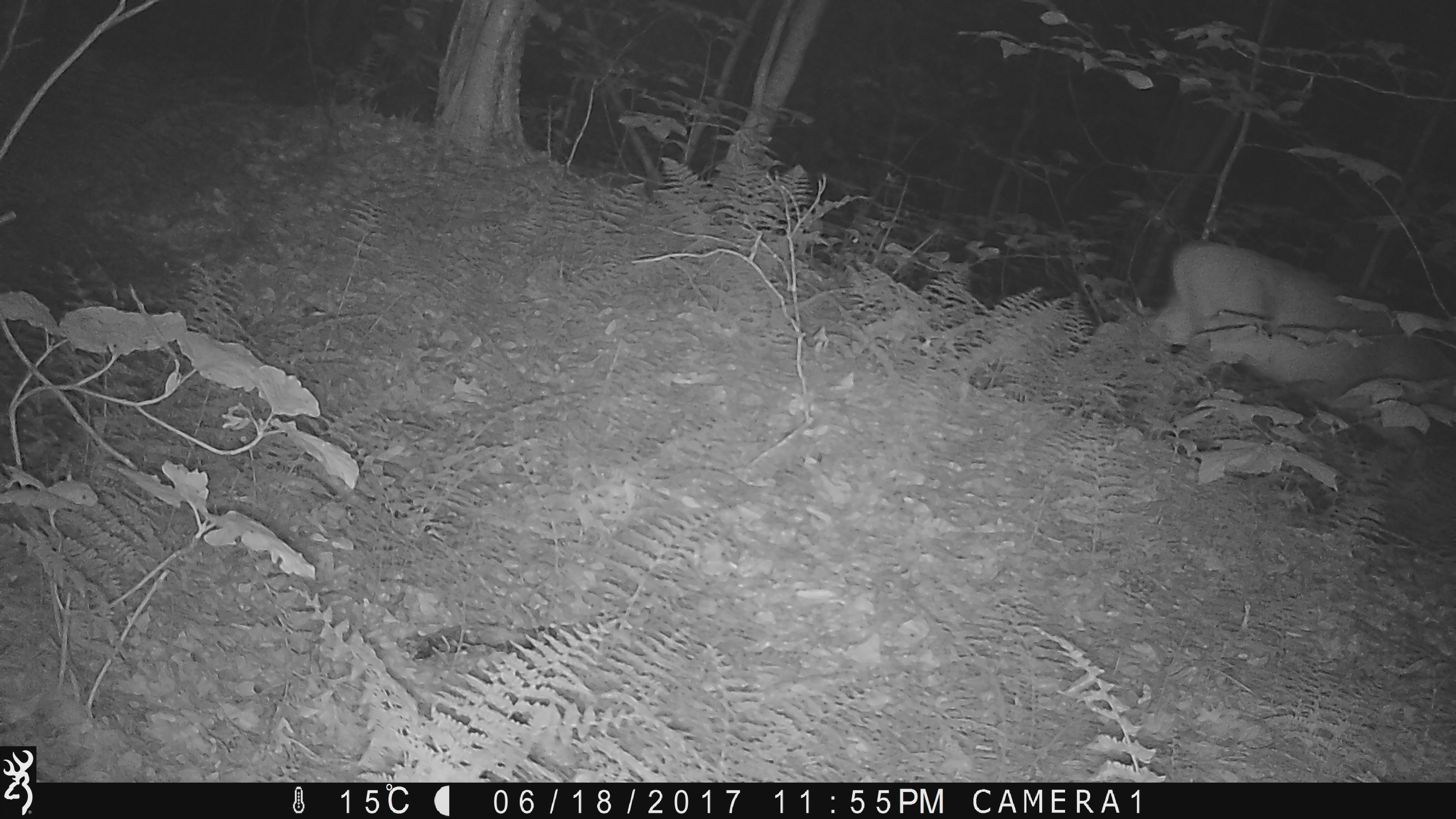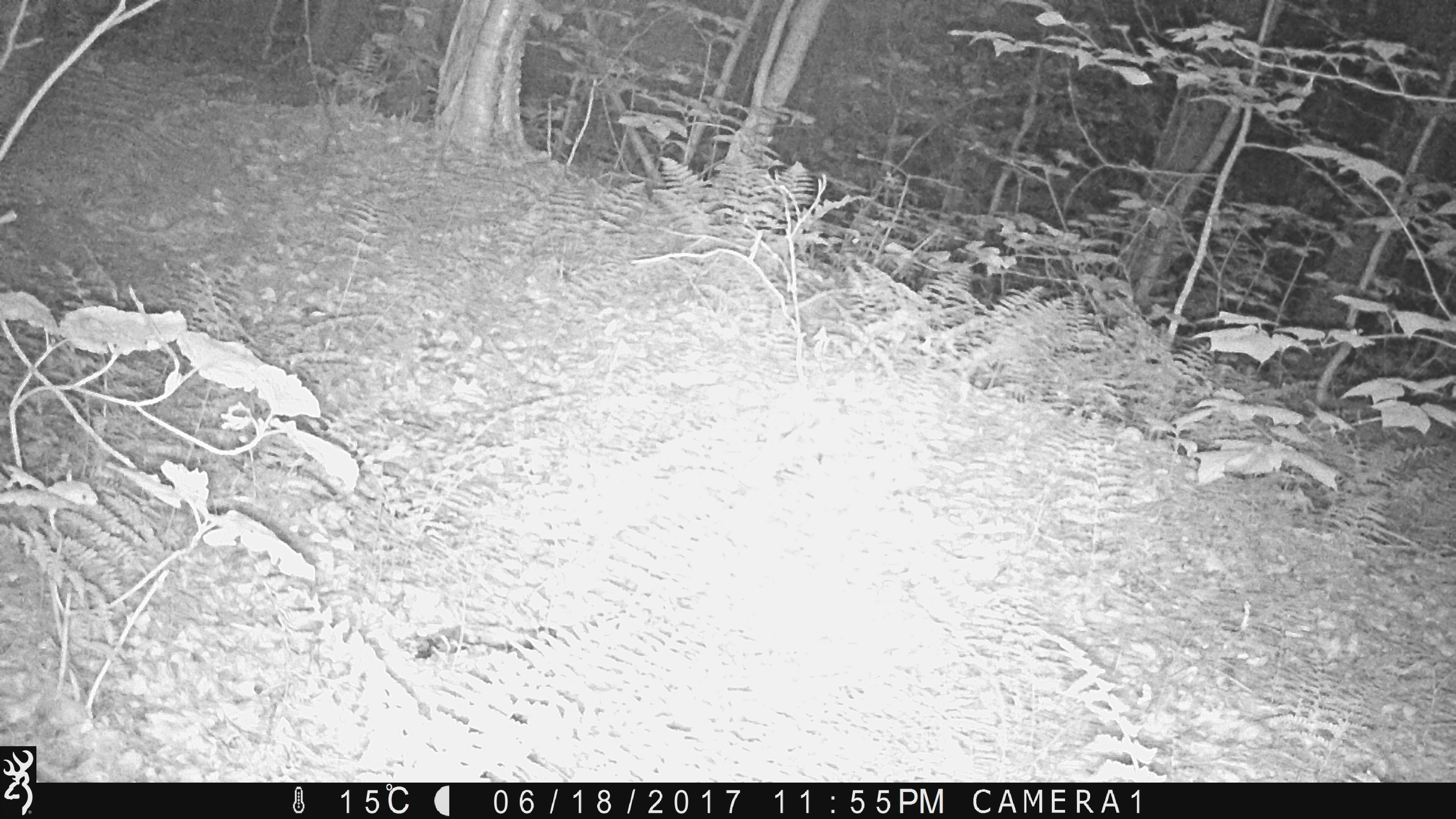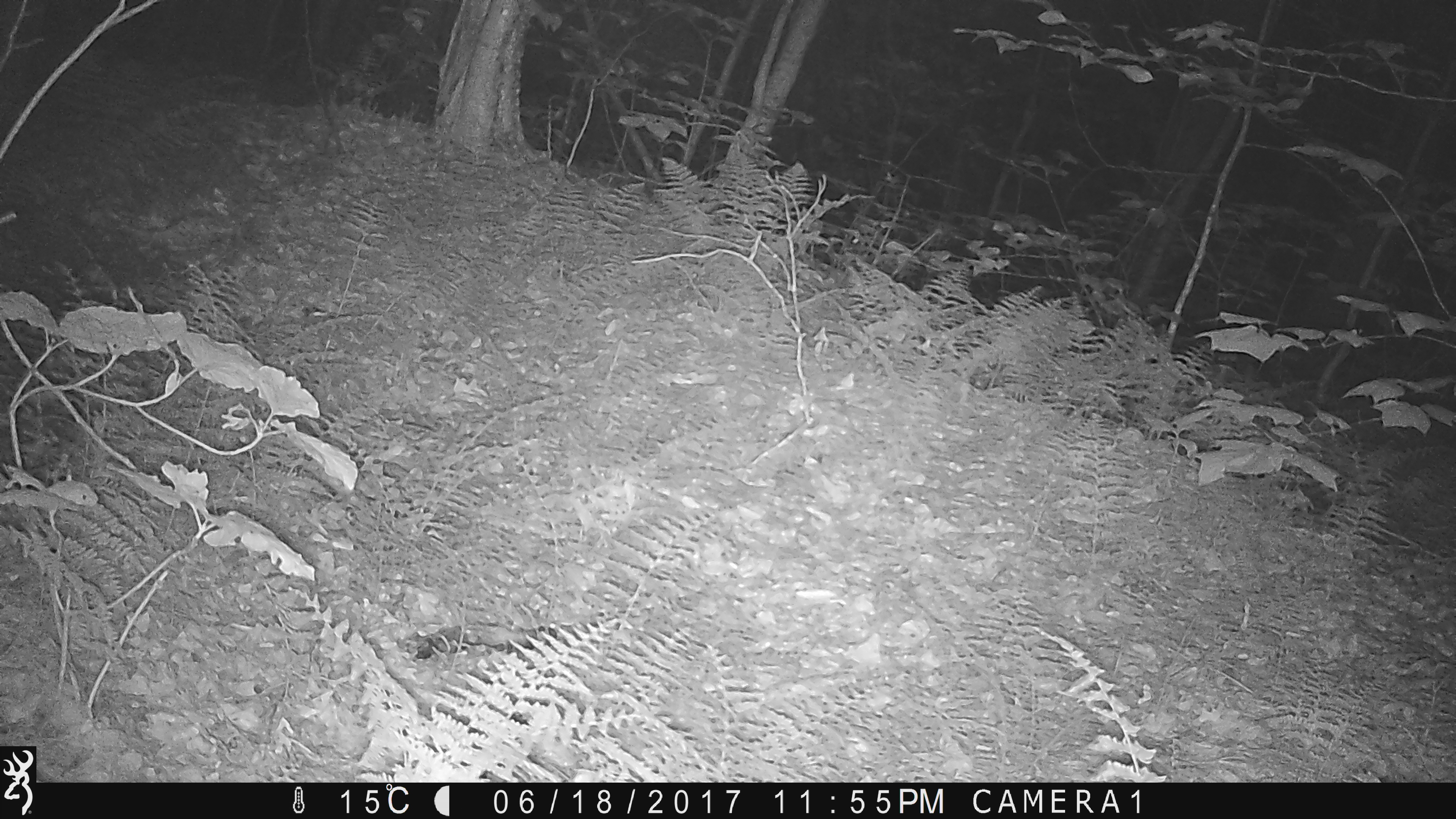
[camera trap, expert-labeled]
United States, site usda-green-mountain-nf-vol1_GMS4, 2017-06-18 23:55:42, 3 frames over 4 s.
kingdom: Animalia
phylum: Chordata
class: Mammalia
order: Artiodactyla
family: Cervidae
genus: Odocoileus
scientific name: Odocoileus virginianus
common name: white-tailed deer